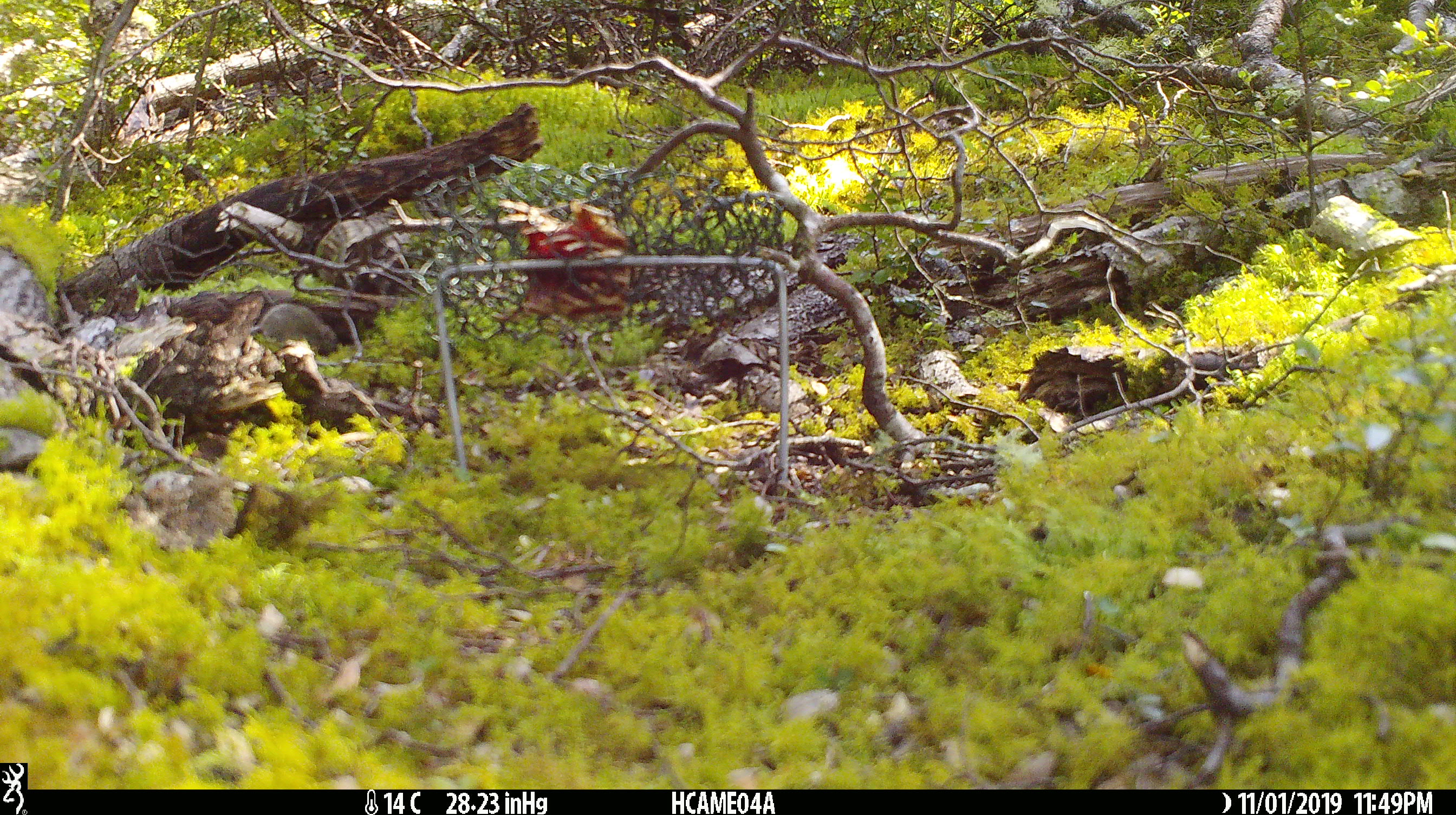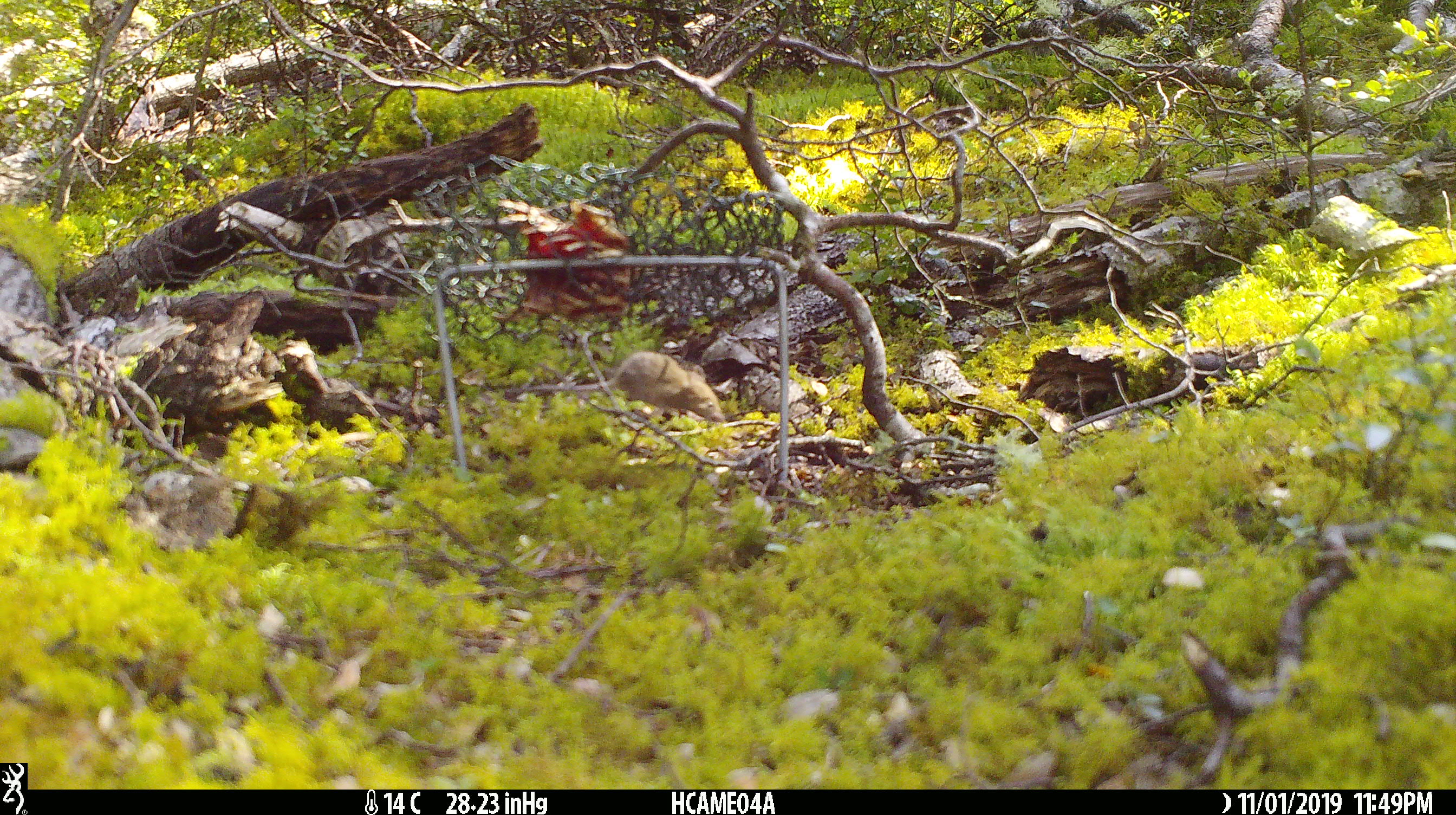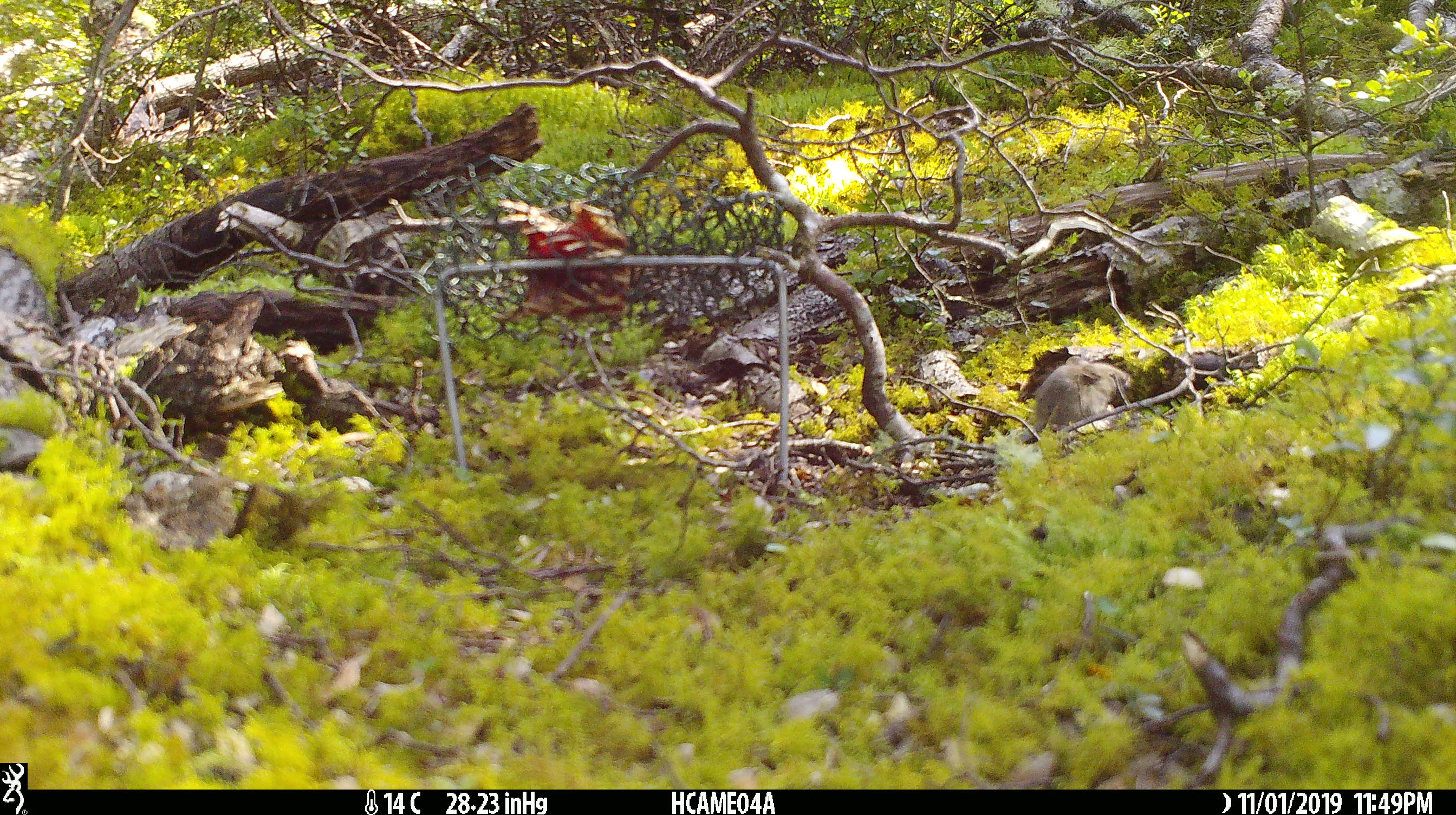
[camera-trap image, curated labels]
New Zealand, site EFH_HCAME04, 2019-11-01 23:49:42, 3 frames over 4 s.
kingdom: Animalia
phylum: Chordata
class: Mammalia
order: Rodentia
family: Muridae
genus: Mus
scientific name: Mus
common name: mouse